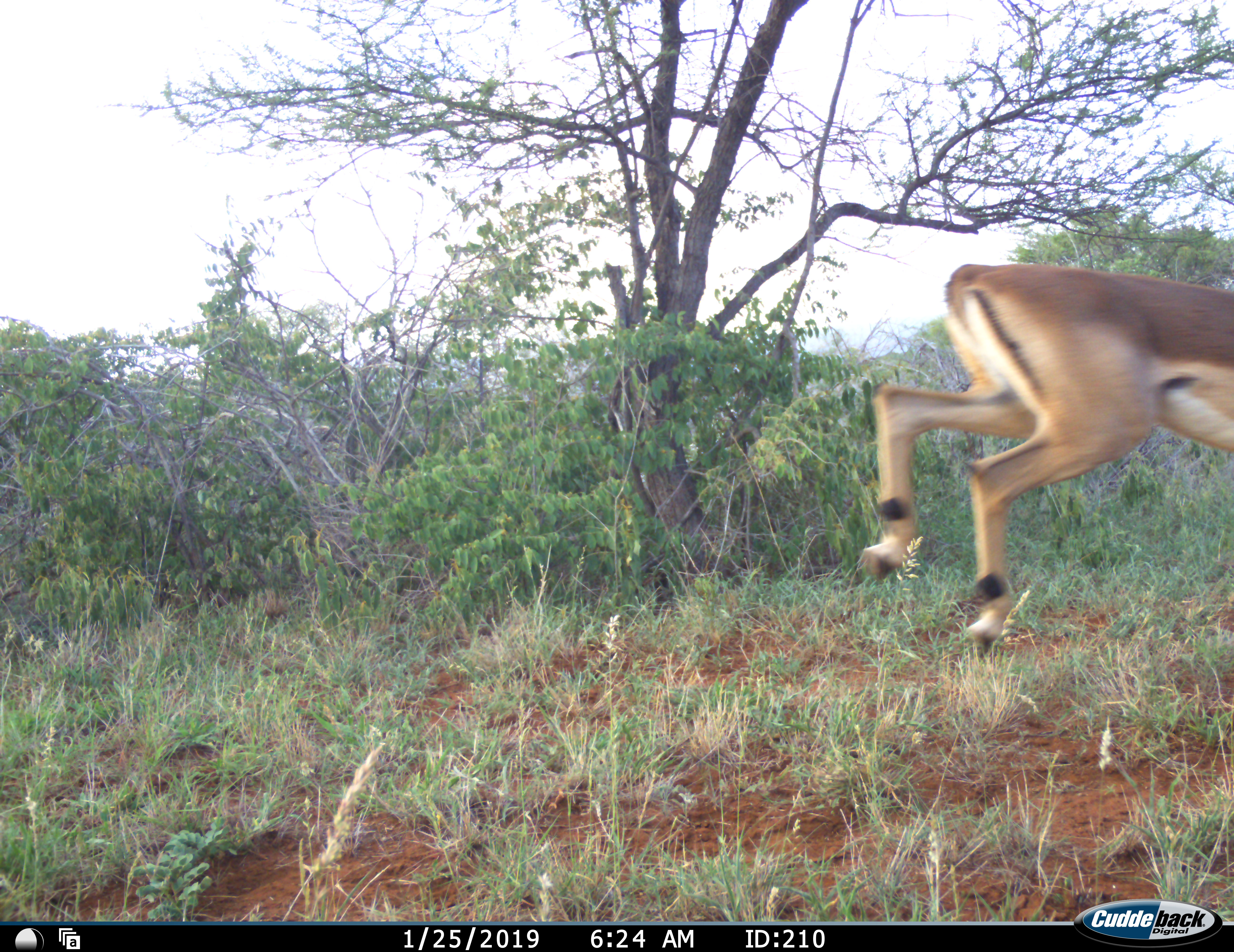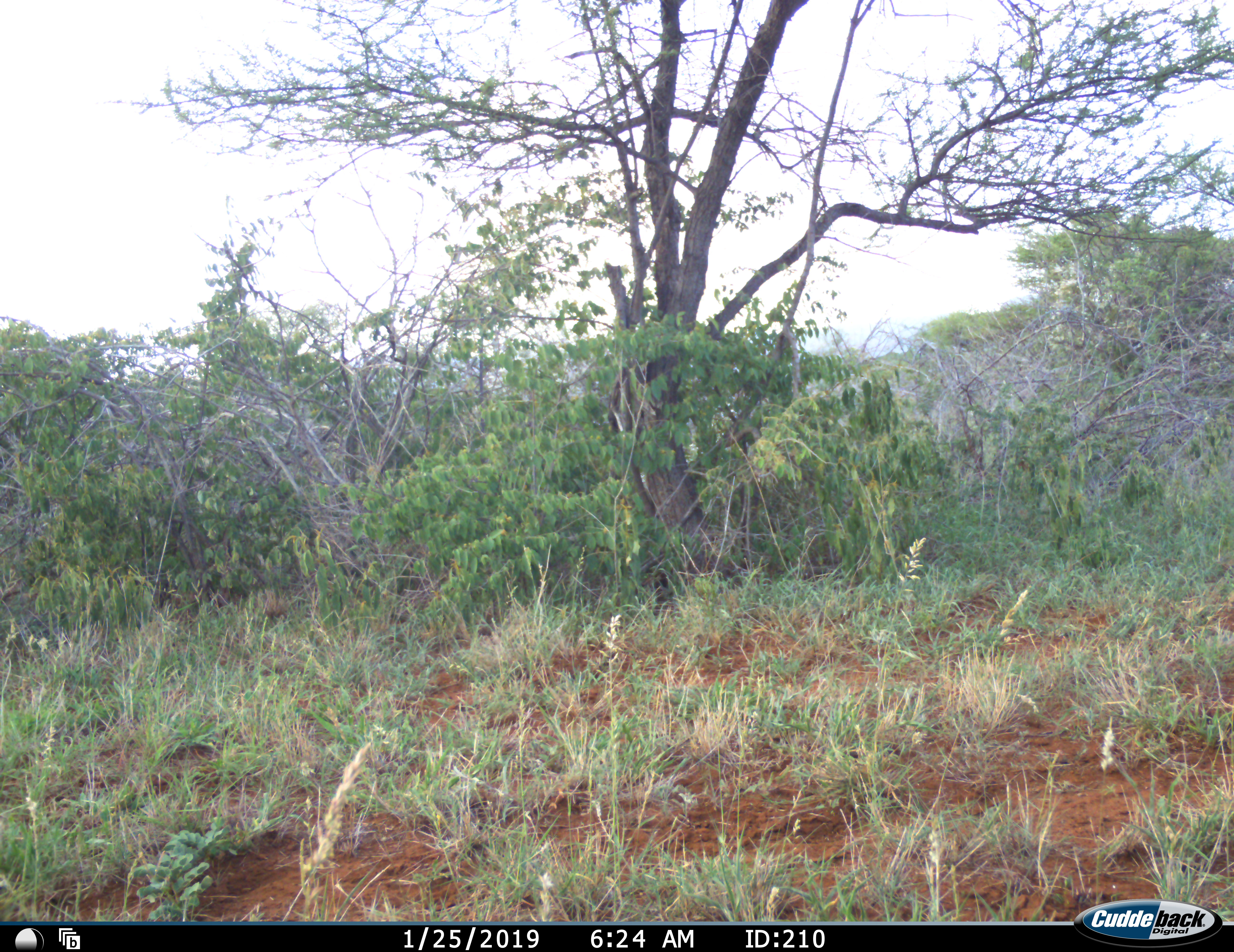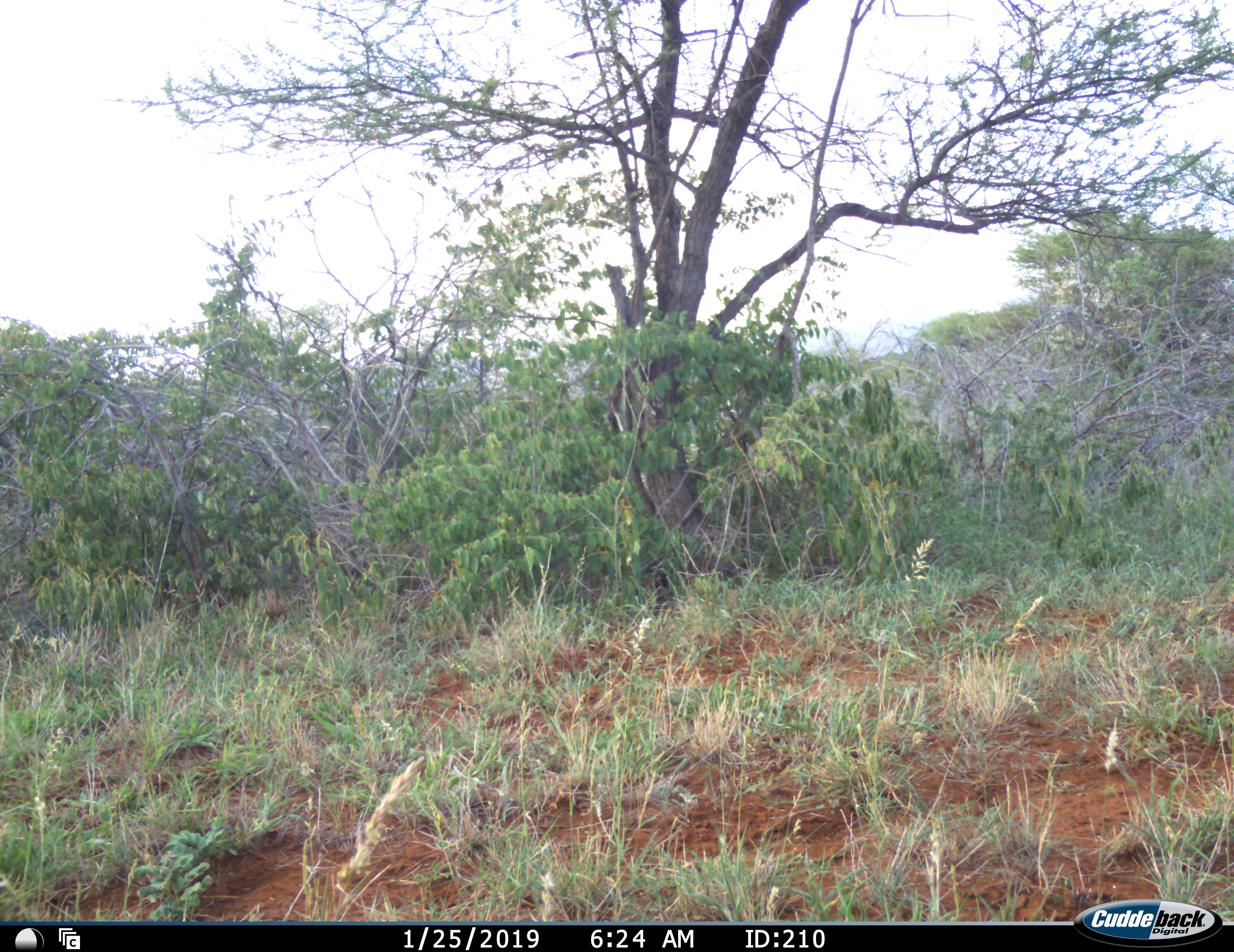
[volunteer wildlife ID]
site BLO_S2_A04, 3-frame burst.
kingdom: Animalia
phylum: Chordata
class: Mammalia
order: Artiodactyla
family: Bovidae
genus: Aepyceros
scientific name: Aepyceros melampus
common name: impala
Impala (Aepyceros melampus), count 1. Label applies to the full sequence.